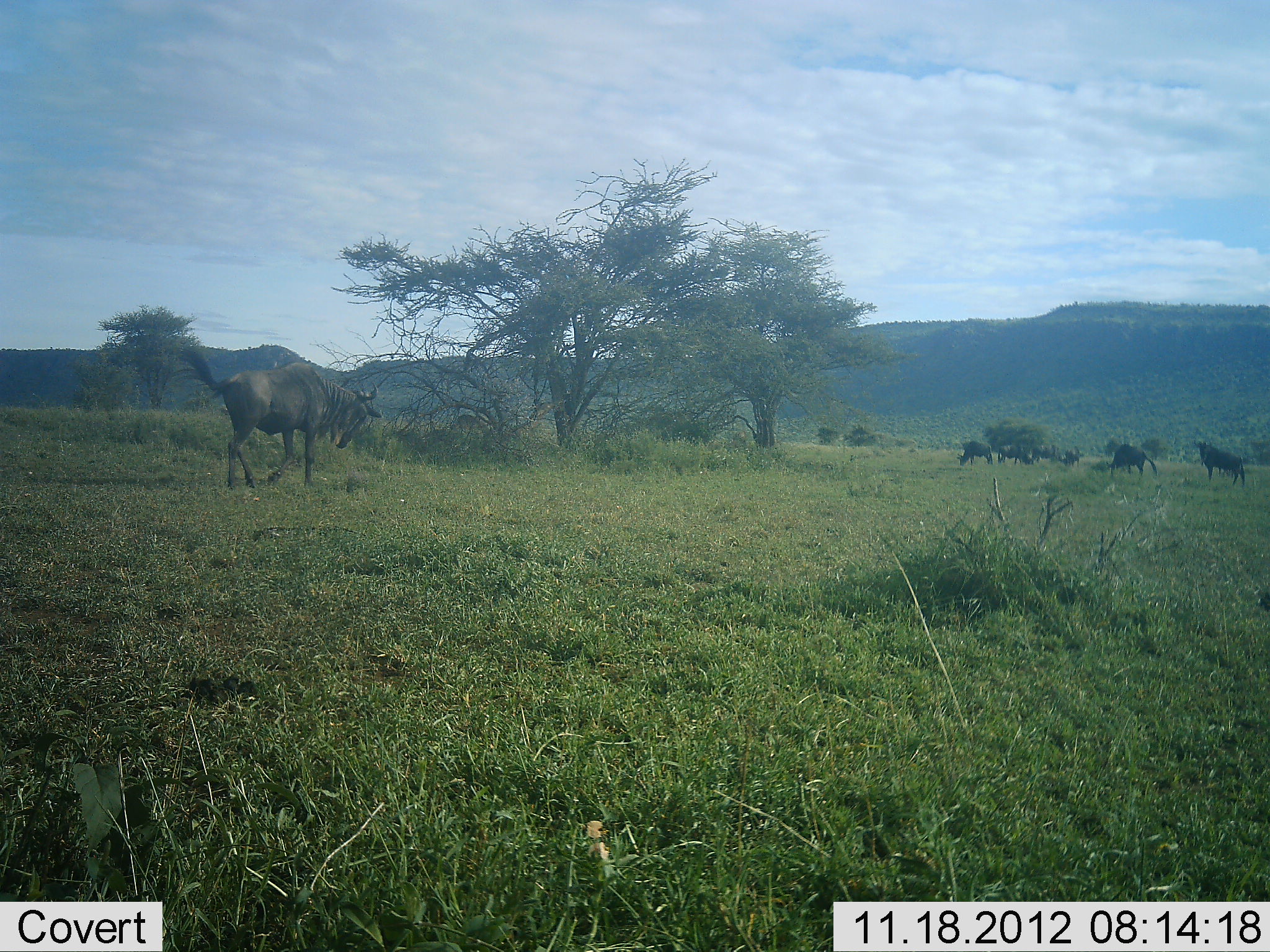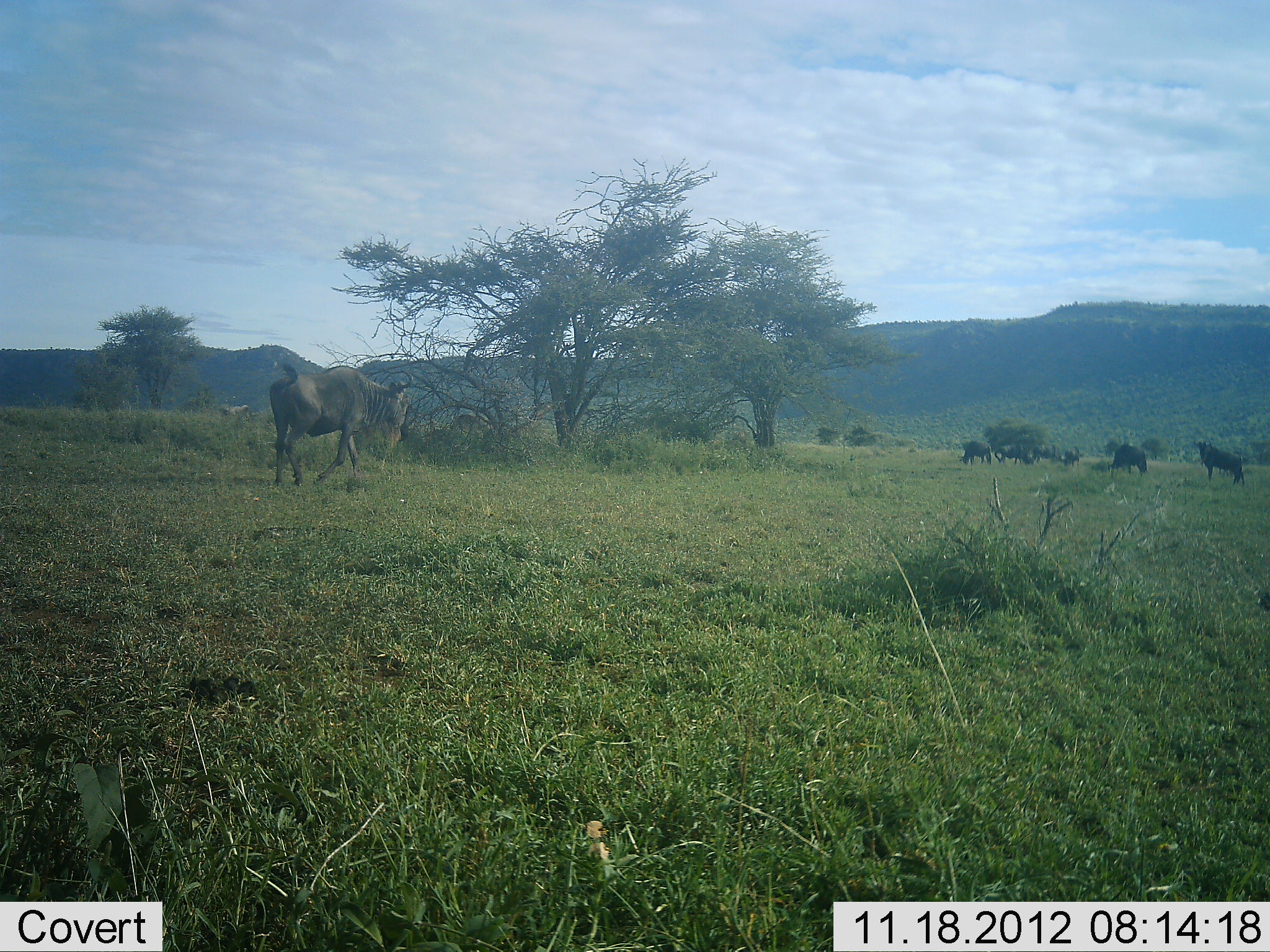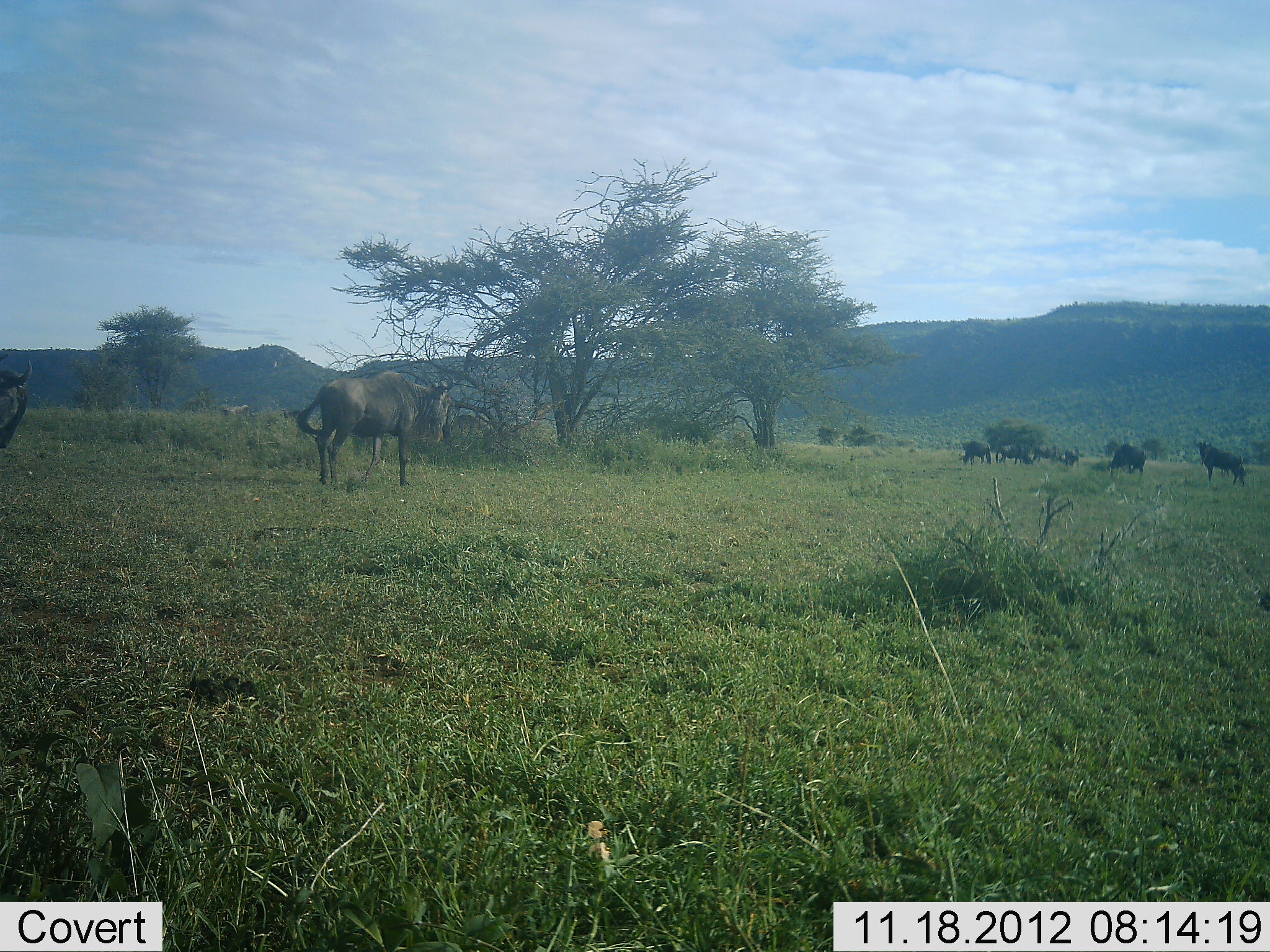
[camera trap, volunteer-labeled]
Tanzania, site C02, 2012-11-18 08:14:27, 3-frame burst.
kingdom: Animalia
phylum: Chordata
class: Mammalia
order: Artiodactyla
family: Bovidae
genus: Connochaetes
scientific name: Connochaetes taurinus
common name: blue wildebeest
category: wildebeest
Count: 8.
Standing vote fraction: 50%.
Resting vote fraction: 0%.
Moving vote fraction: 100%.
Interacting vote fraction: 0%.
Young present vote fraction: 0%.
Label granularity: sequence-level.